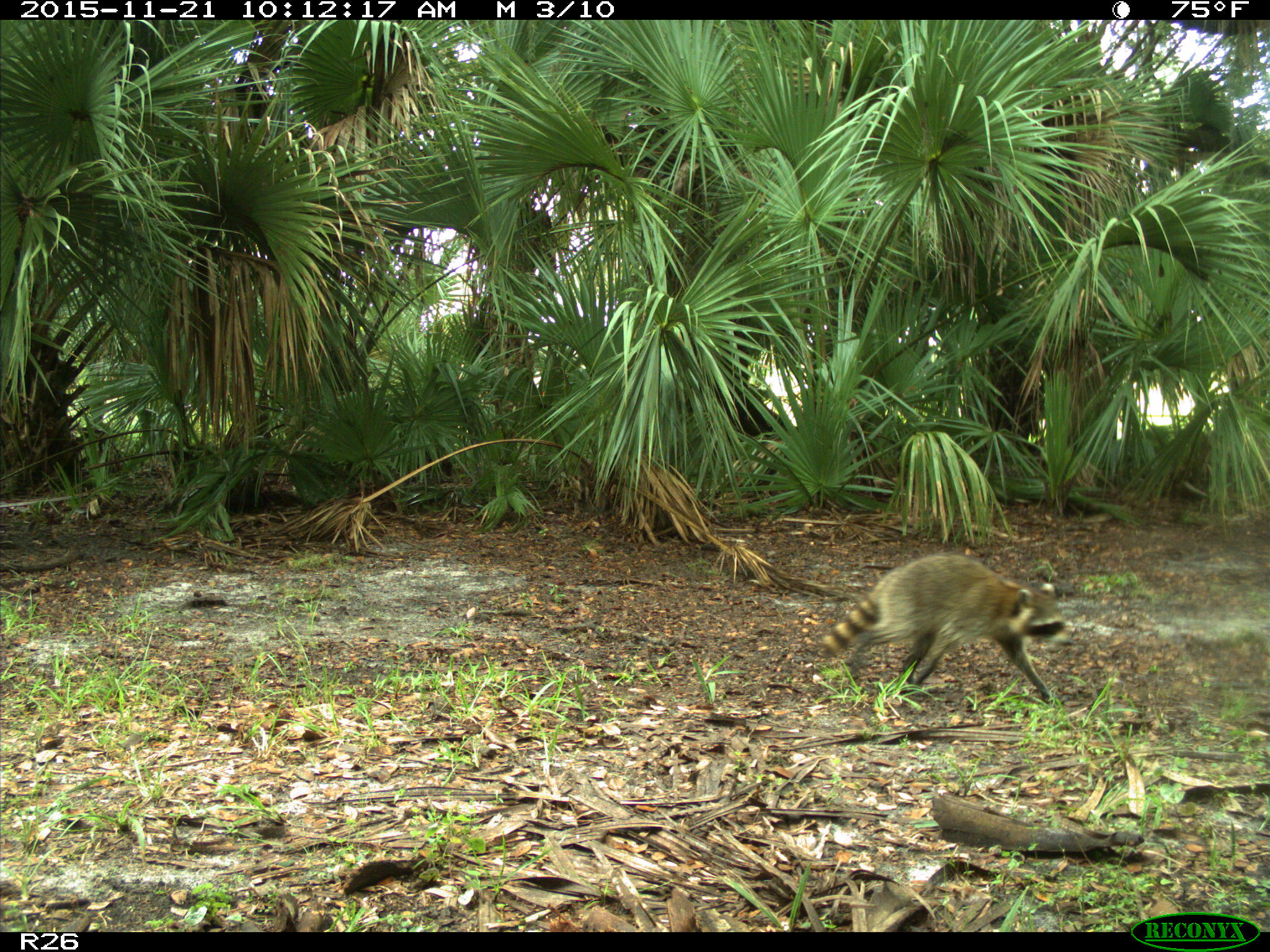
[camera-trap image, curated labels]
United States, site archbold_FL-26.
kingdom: Animalia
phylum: Chordata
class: Mammalia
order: Carnivora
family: Procyonidae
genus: Procyon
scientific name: Procyon lotor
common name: common raccoon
Procyon lotor (common raccoon).